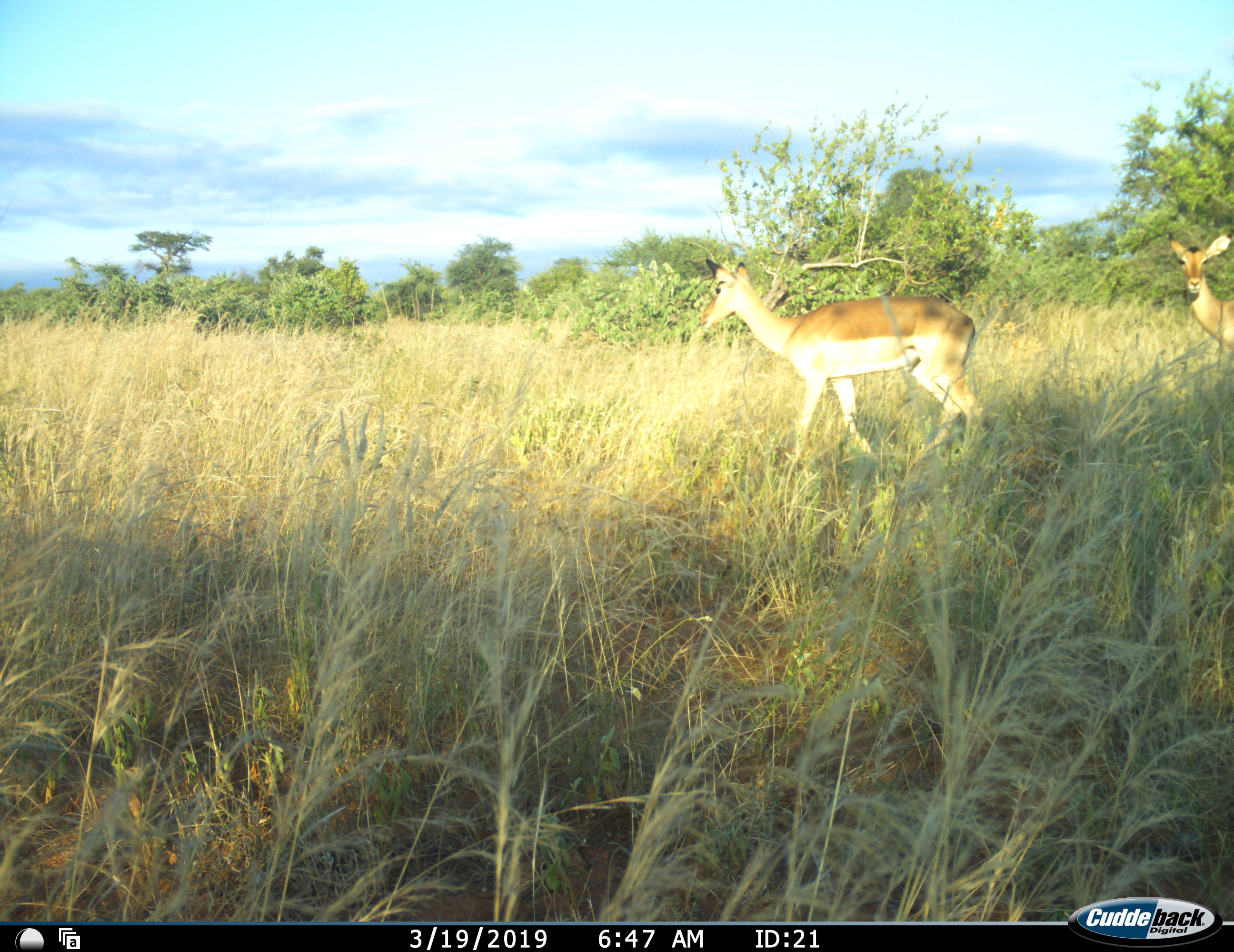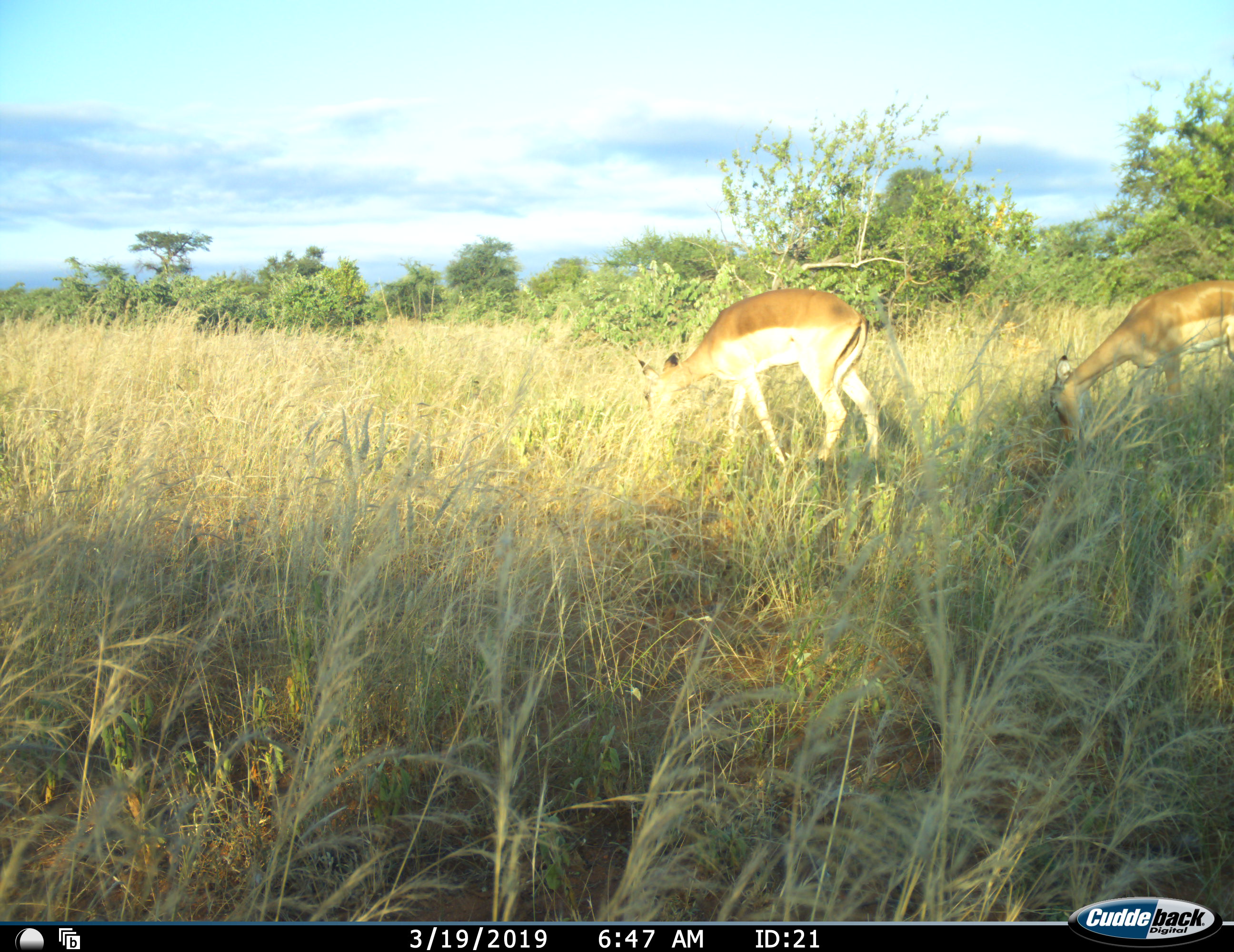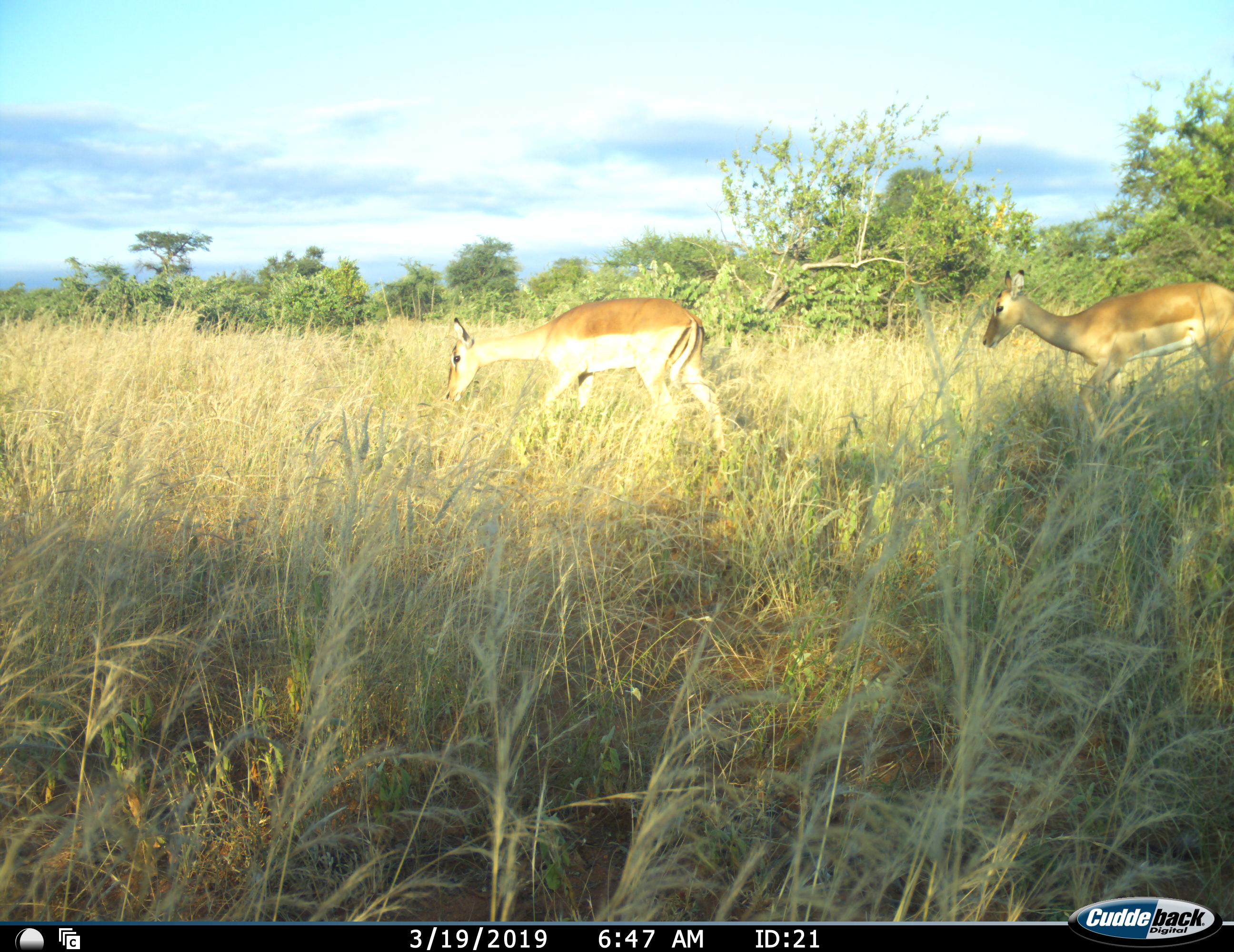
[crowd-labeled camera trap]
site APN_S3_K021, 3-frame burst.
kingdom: Animalia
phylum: Chordata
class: Mammalia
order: Artiodactyla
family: Bovidae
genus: Aepyceros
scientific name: Aepyceros melampus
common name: impala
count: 2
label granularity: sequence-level